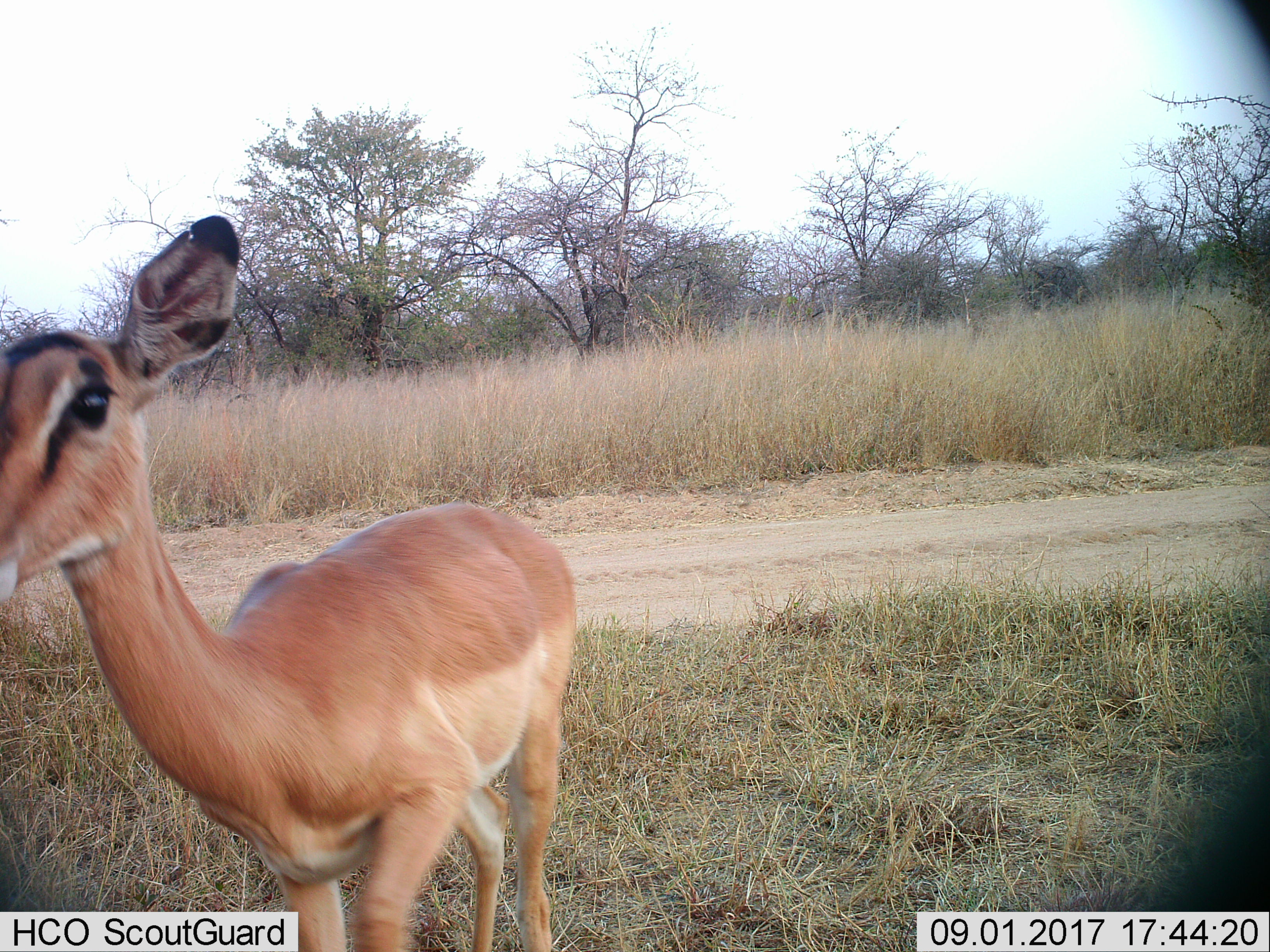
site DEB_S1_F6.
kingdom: Animalia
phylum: Chordata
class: Mammalia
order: Artiodactyla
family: Bovidae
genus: Aepyceros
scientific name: Aepyceros melampus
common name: impala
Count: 1.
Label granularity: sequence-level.